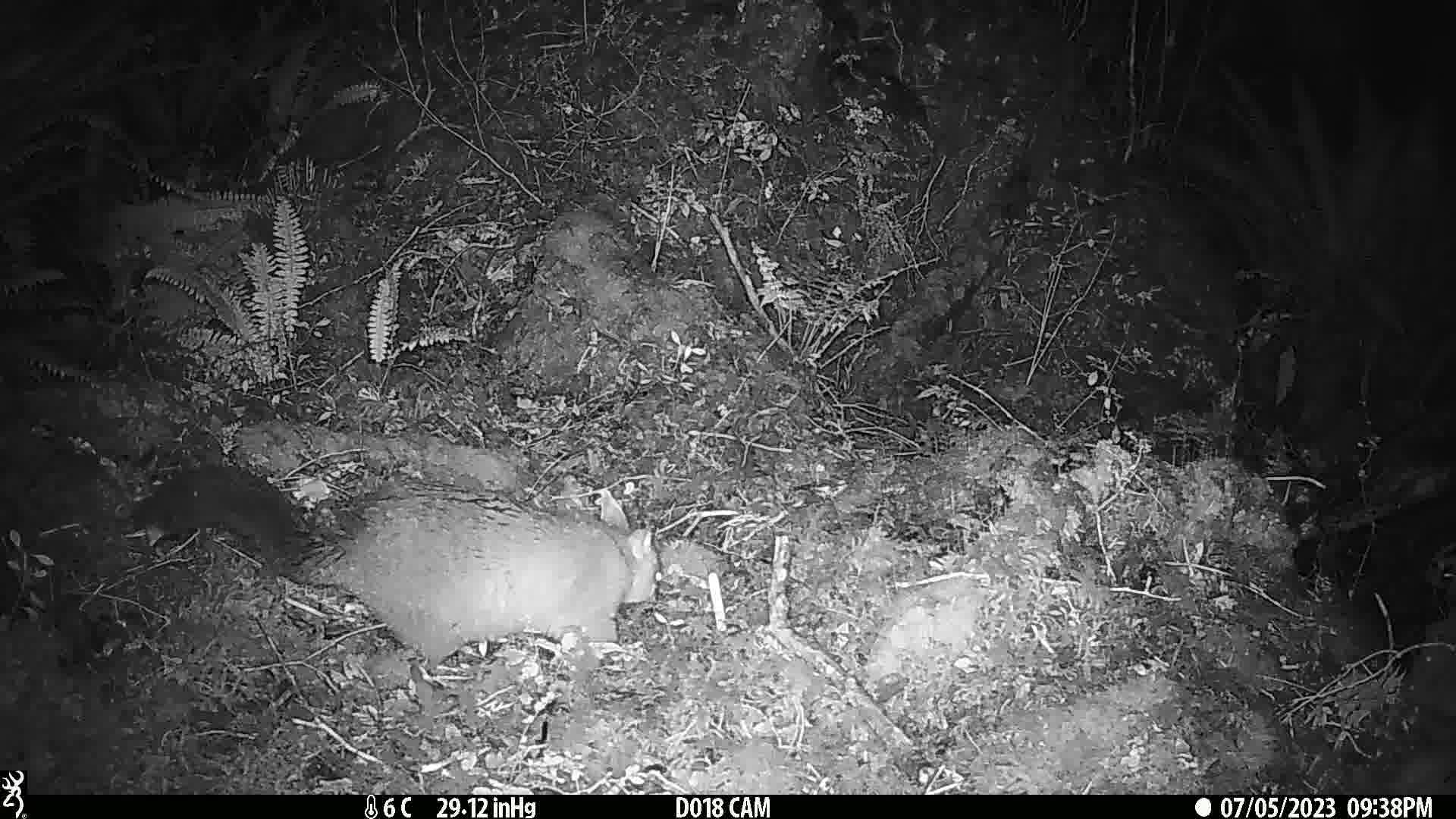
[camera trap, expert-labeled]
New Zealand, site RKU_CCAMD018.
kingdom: Animalia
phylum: Chordata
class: Mammalia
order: Diprotodontia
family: Phalangeridae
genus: Trichosurus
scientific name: Trichosurus vulpecula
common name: common brushtail possum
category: possum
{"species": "possum (common brushtail possum) (Trichosurus vulpecula)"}